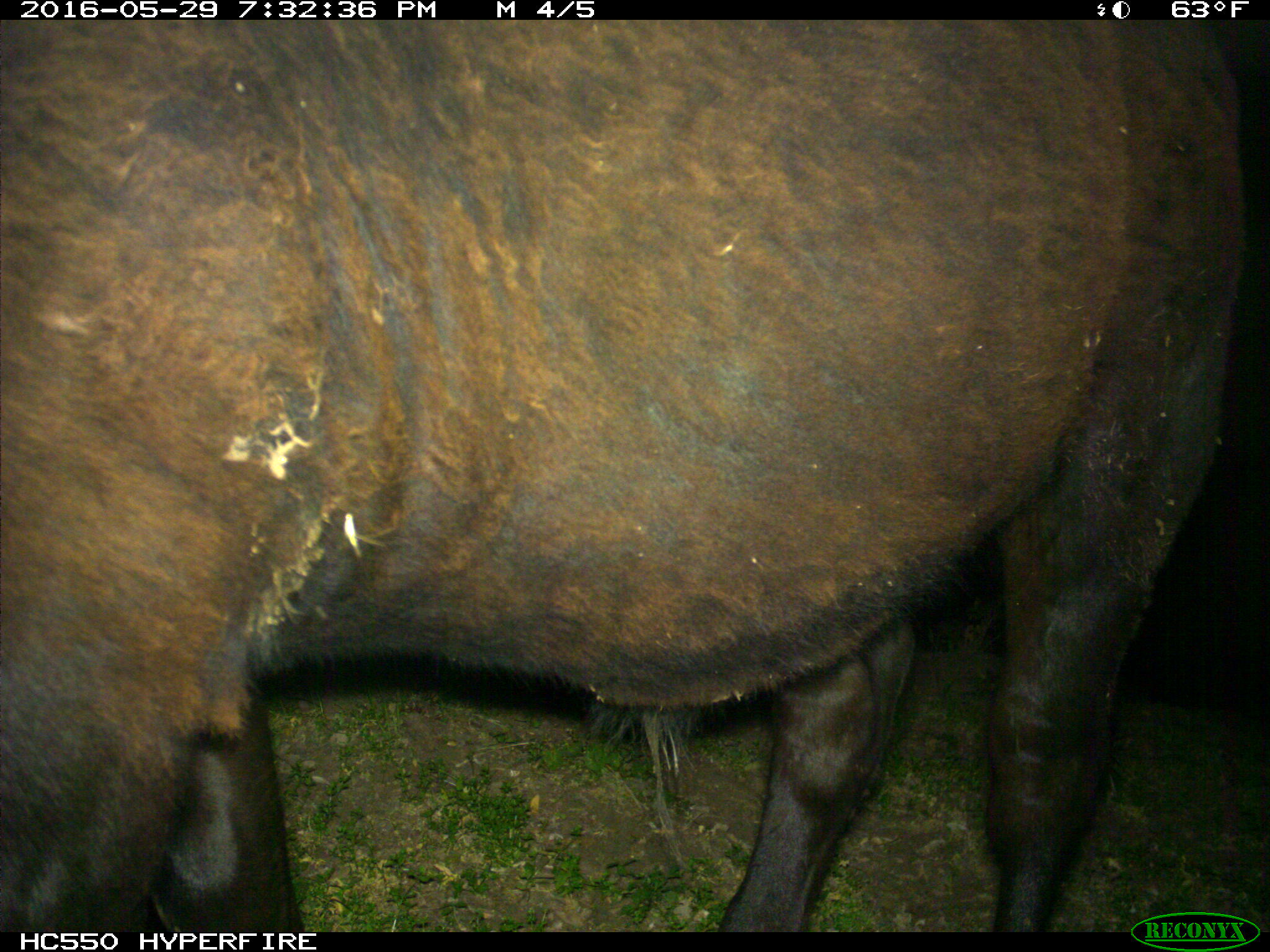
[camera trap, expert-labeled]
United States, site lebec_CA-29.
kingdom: Animalia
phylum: Chordata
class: Mammalia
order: Artiodactyla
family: Bovidae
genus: Bos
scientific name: Bos taurus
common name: domestic cow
Bos taurus (domestic cow).